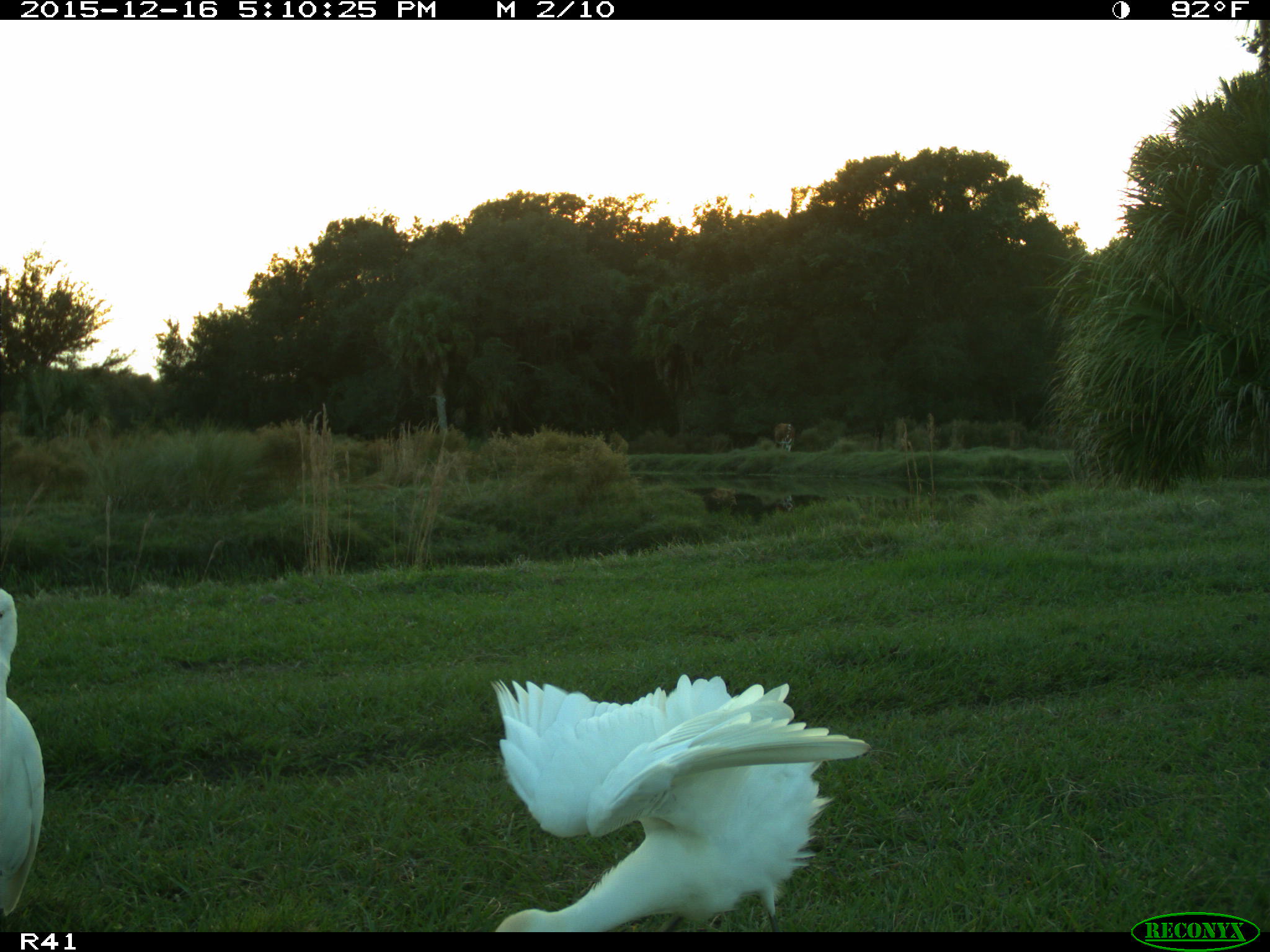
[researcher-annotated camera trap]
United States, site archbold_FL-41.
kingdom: Animalia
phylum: Chordata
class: Aves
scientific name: Aves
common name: birds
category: unidentified bird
Unidentified bird (birds) (Aves).